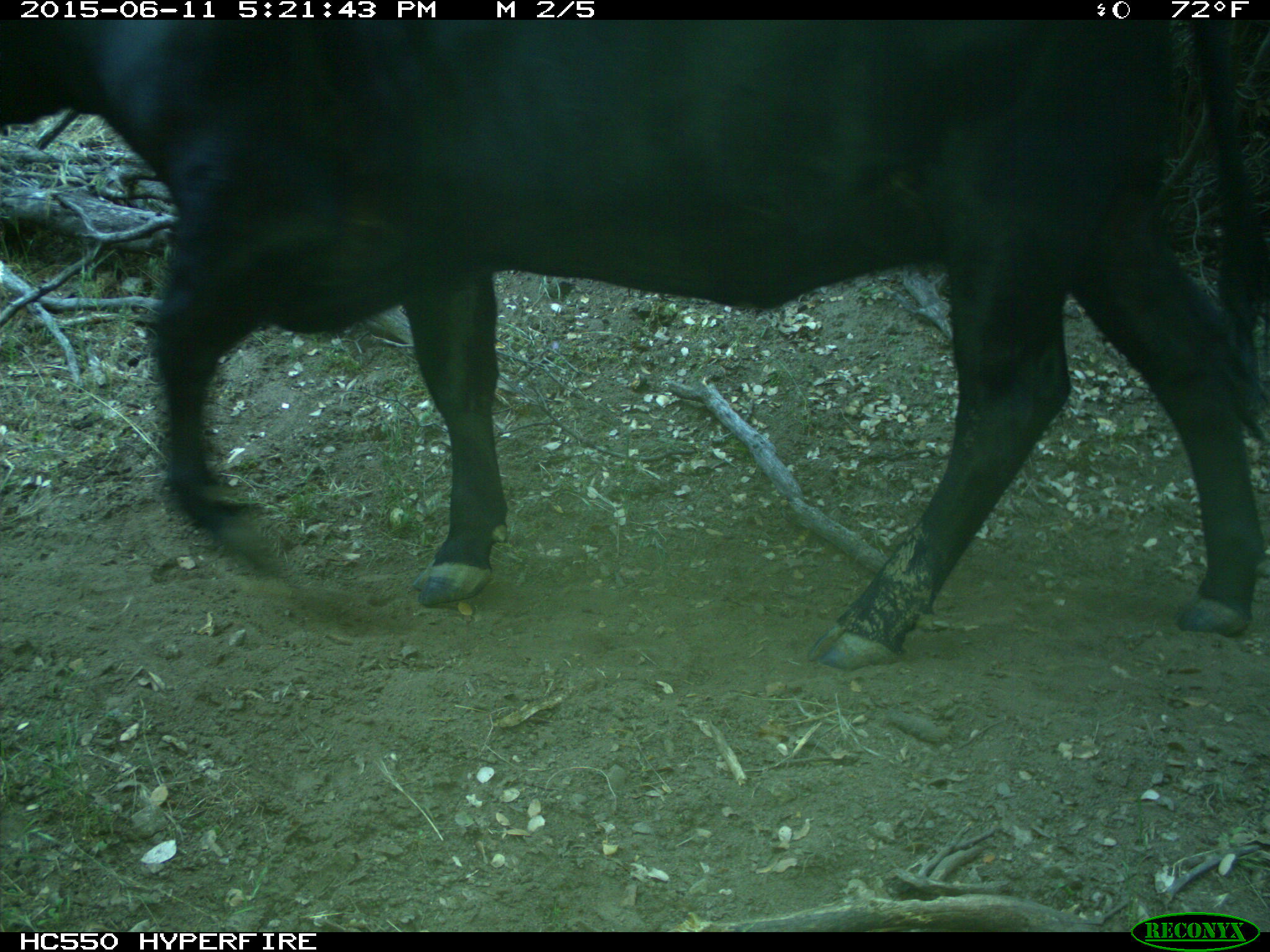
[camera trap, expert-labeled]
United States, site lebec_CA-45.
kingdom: Animalia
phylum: Chordata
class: Mammalia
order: Artiodactyla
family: Bovidae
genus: Bos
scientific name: Bos taurus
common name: domestic cow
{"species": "Bos taurus (domestic cow)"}